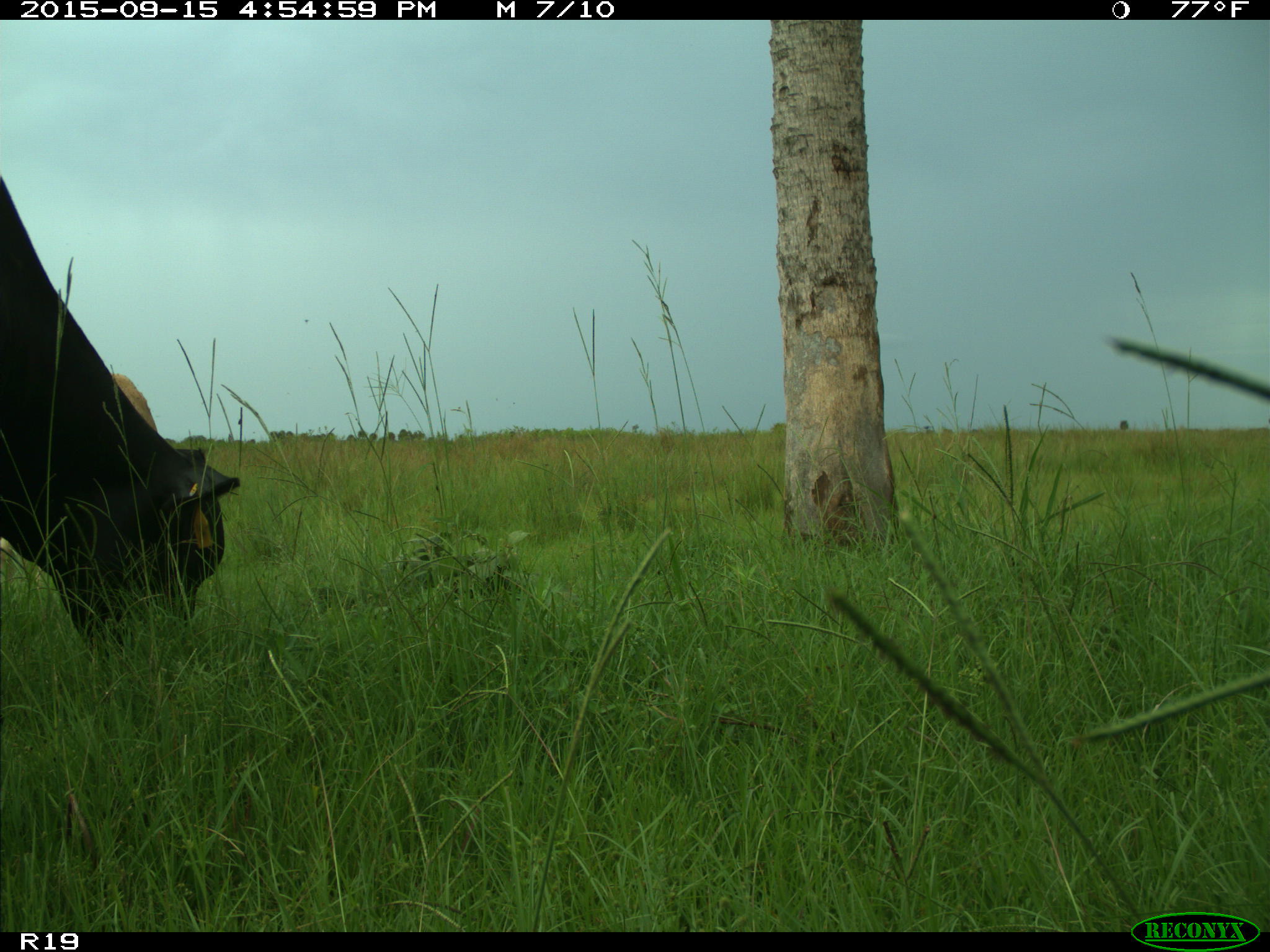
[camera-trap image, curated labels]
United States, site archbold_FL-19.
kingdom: Animalia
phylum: Chordata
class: Mammalia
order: Artiodactyla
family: Bovidae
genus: Bos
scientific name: Bos taurus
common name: domestic cow